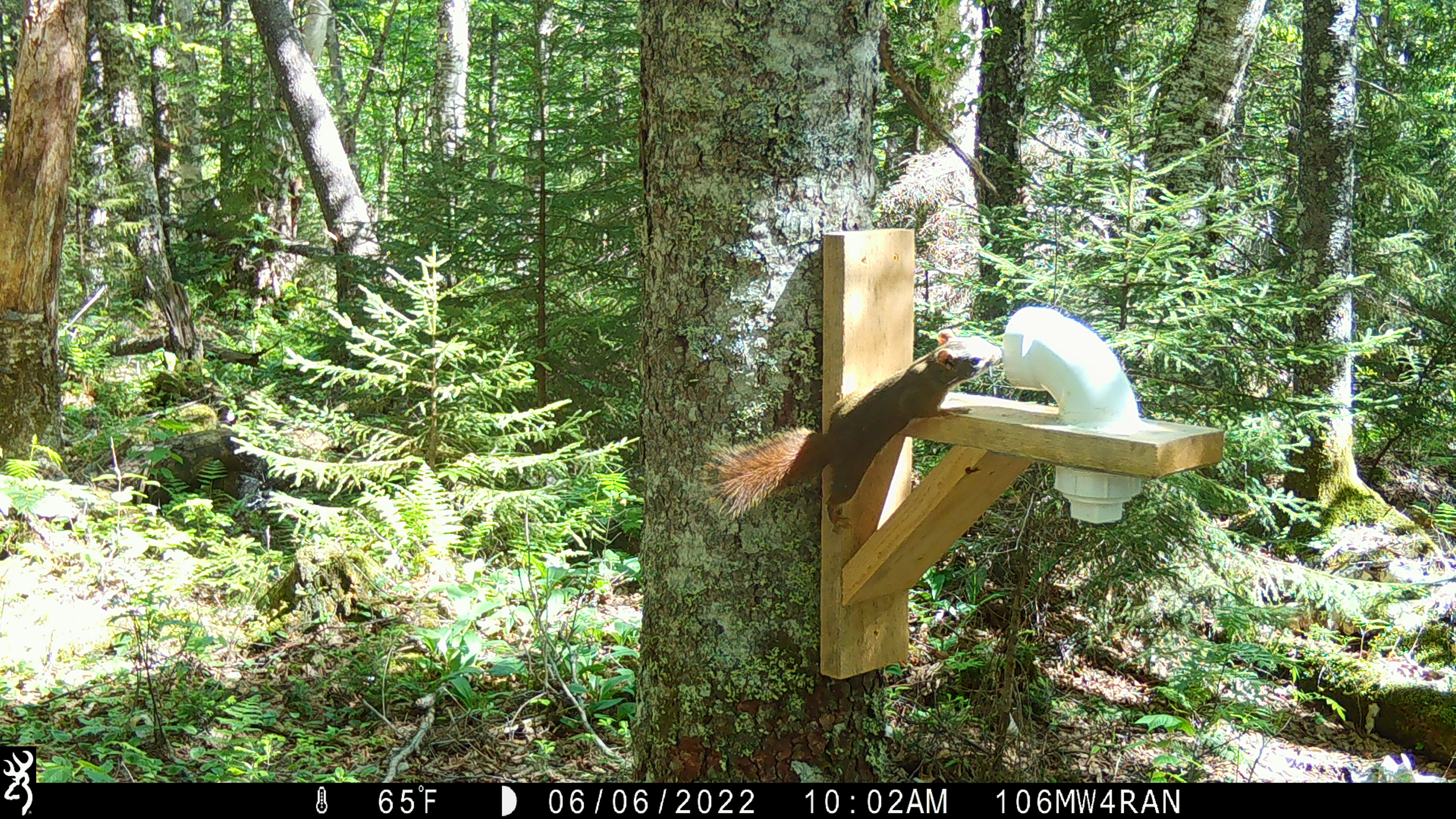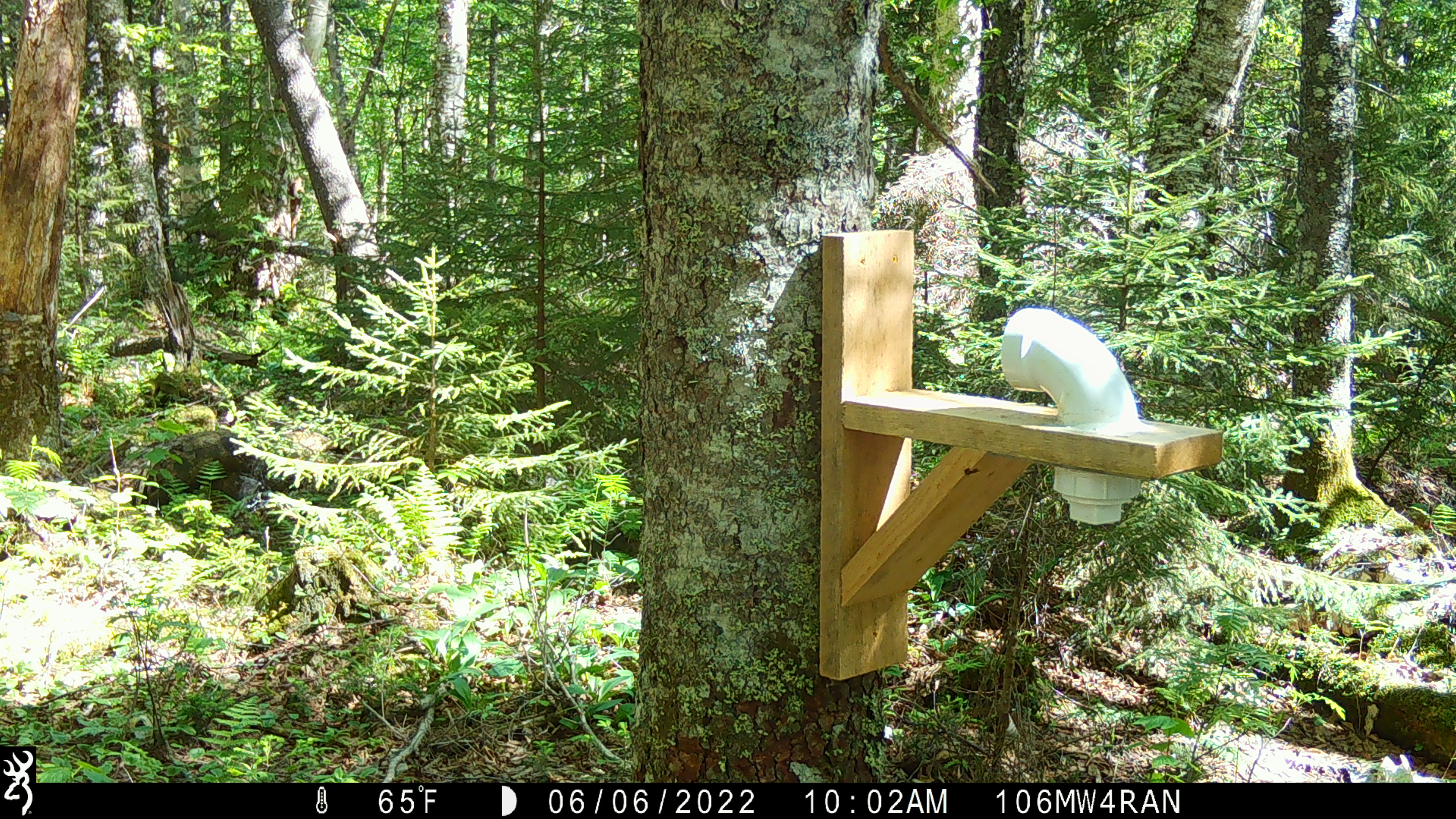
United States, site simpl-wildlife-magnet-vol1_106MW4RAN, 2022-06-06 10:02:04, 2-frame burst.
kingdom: Animalia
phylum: Chordata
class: Mammalia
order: Rodentia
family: Sciuridae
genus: Tamiasciurus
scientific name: Tamiasciurus hudsonicus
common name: red squirrel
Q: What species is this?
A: Red squirrel (Tamiasciurus hudsonicus).